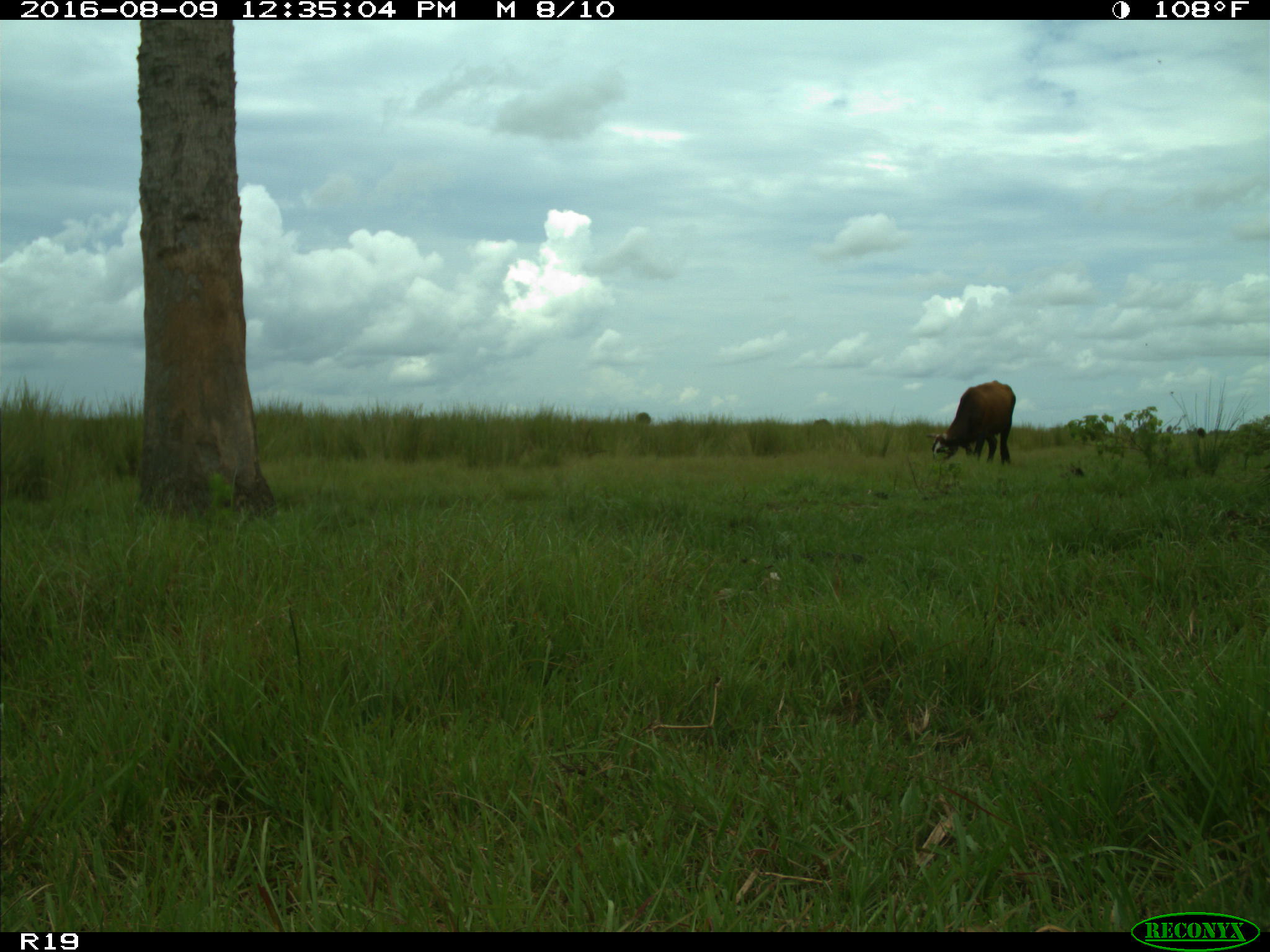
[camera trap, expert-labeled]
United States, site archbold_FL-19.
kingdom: Animalia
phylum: Chordata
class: Mammalia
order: Artiodactyla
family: Bovidae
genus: Bos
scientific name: Bos taurus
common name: domestic cow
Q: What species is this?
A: Bos taurus (domestic cow).